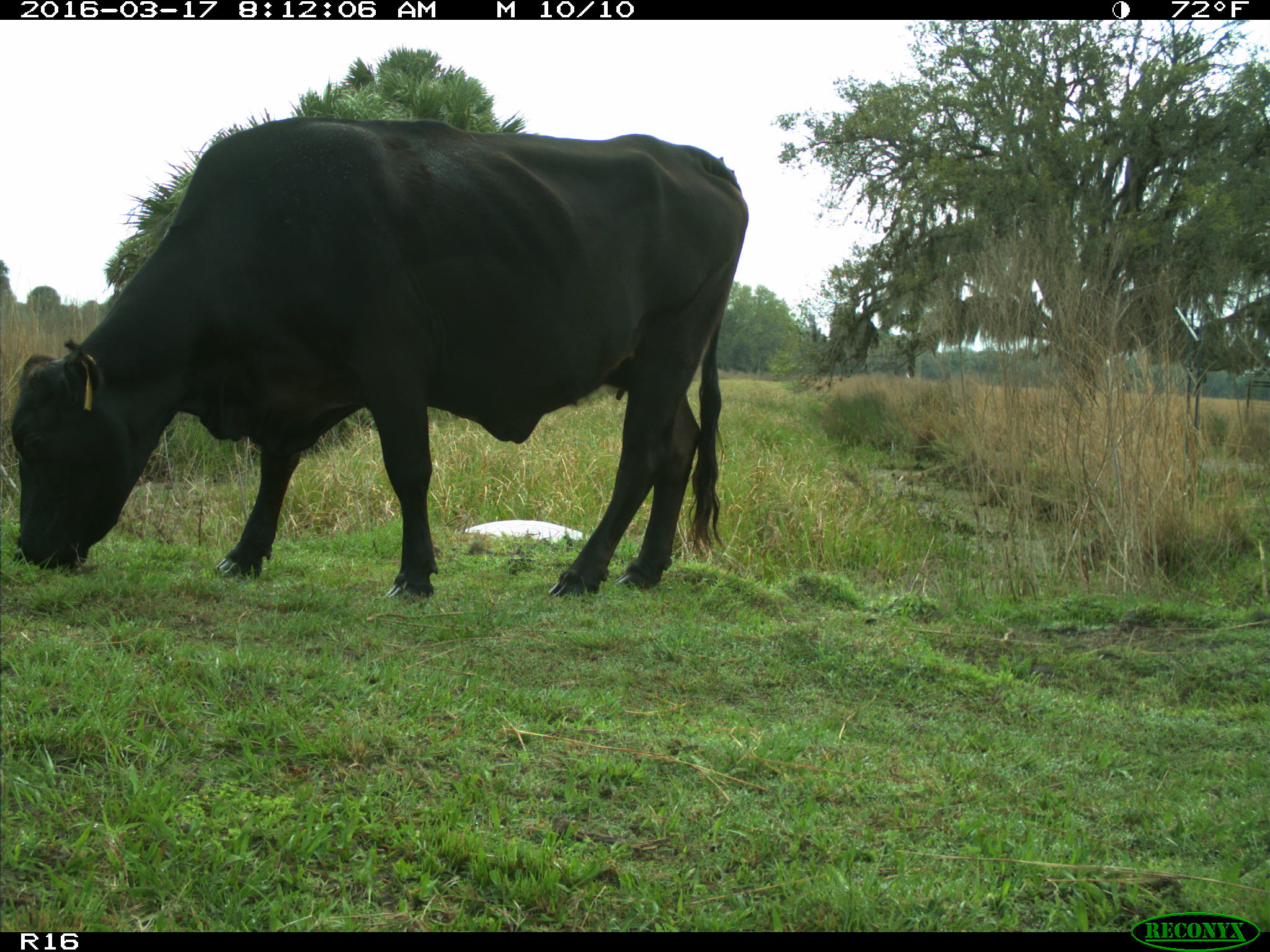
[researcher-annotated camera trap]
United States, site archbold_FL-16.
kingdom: Animalia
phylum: Chordata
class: Mammalia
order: Artiodactyla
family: Bovidae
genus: Bos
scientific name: Bos taurus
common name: domestic cow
Bos taurus (domestic cow).